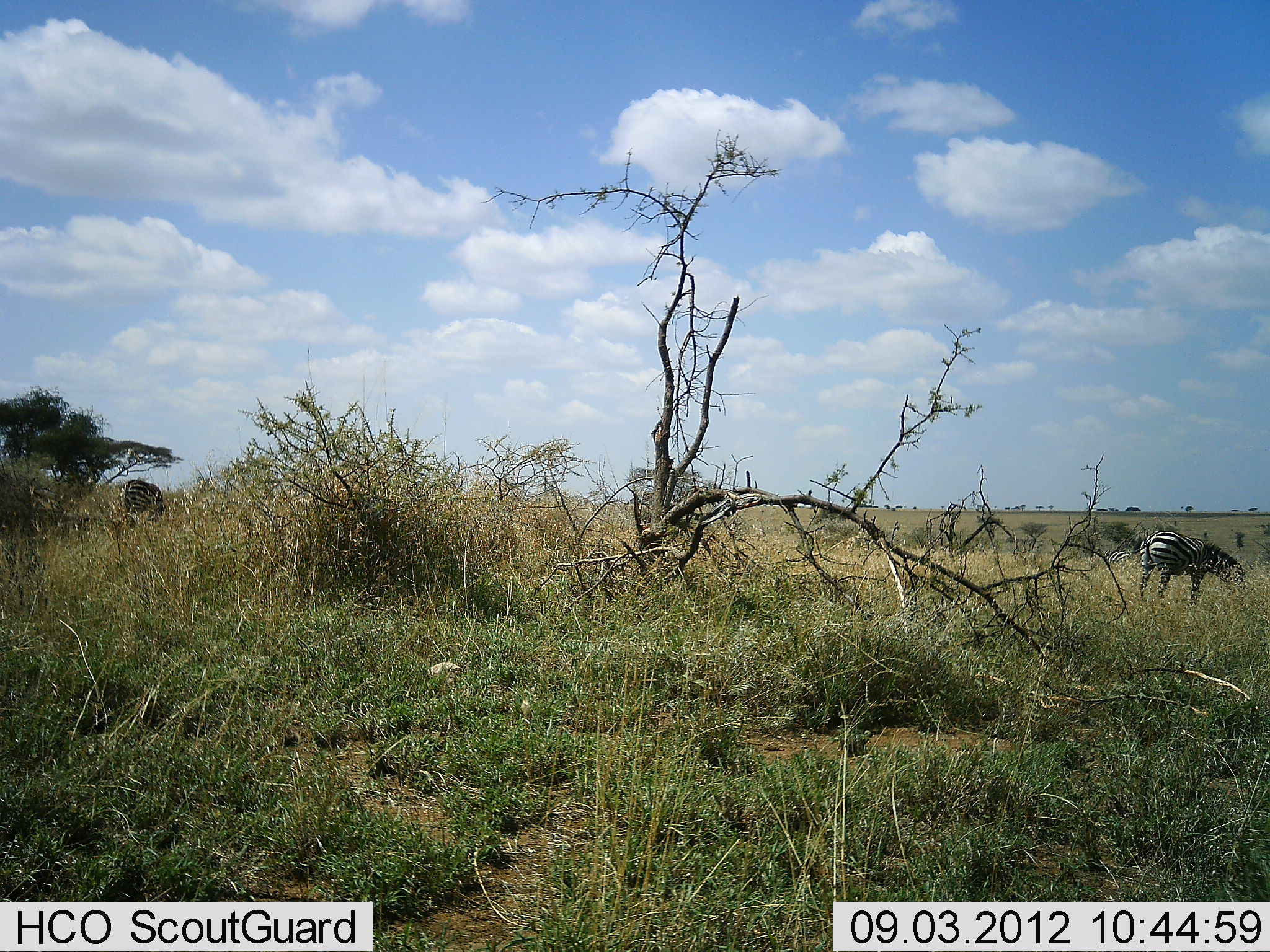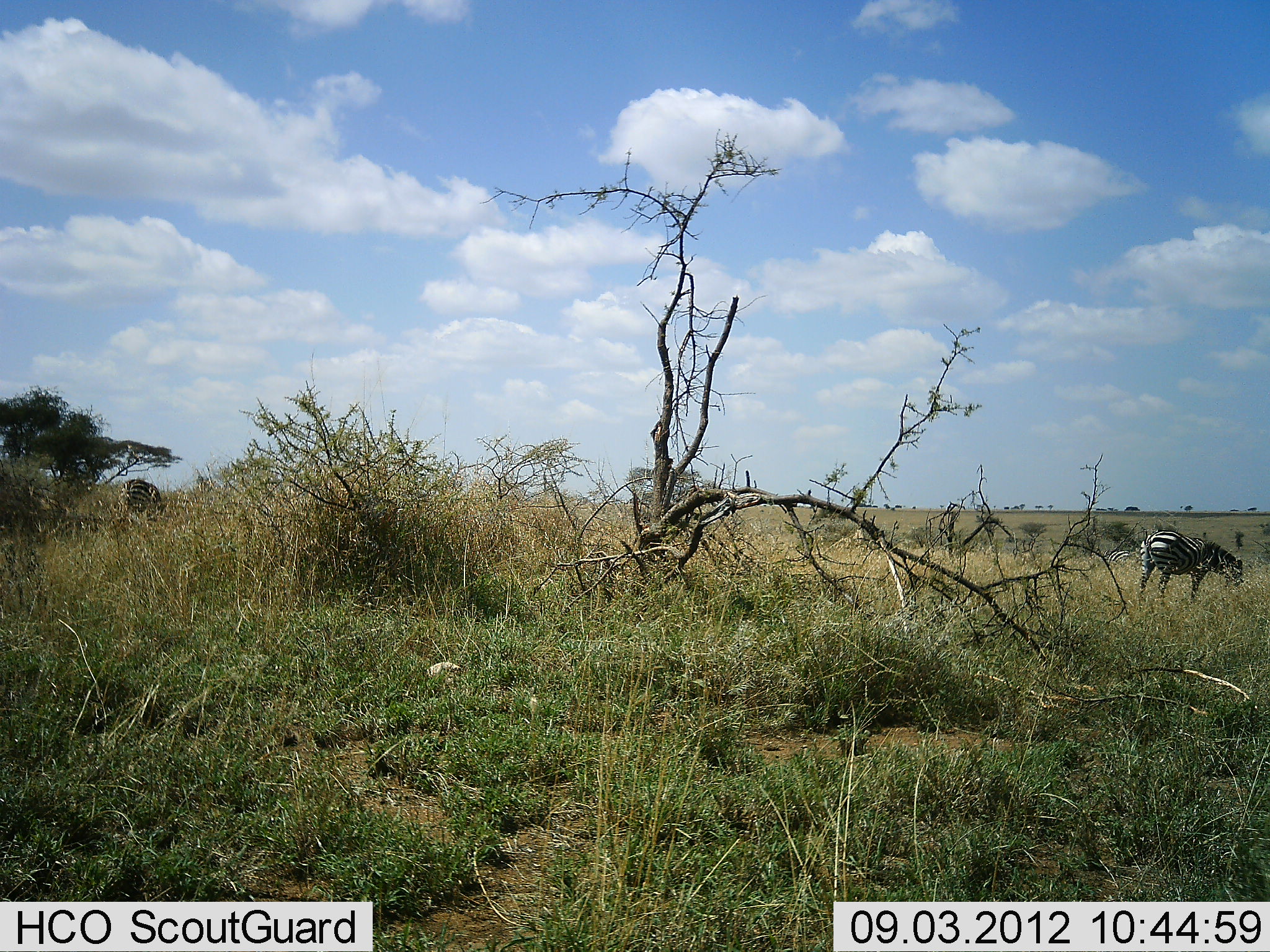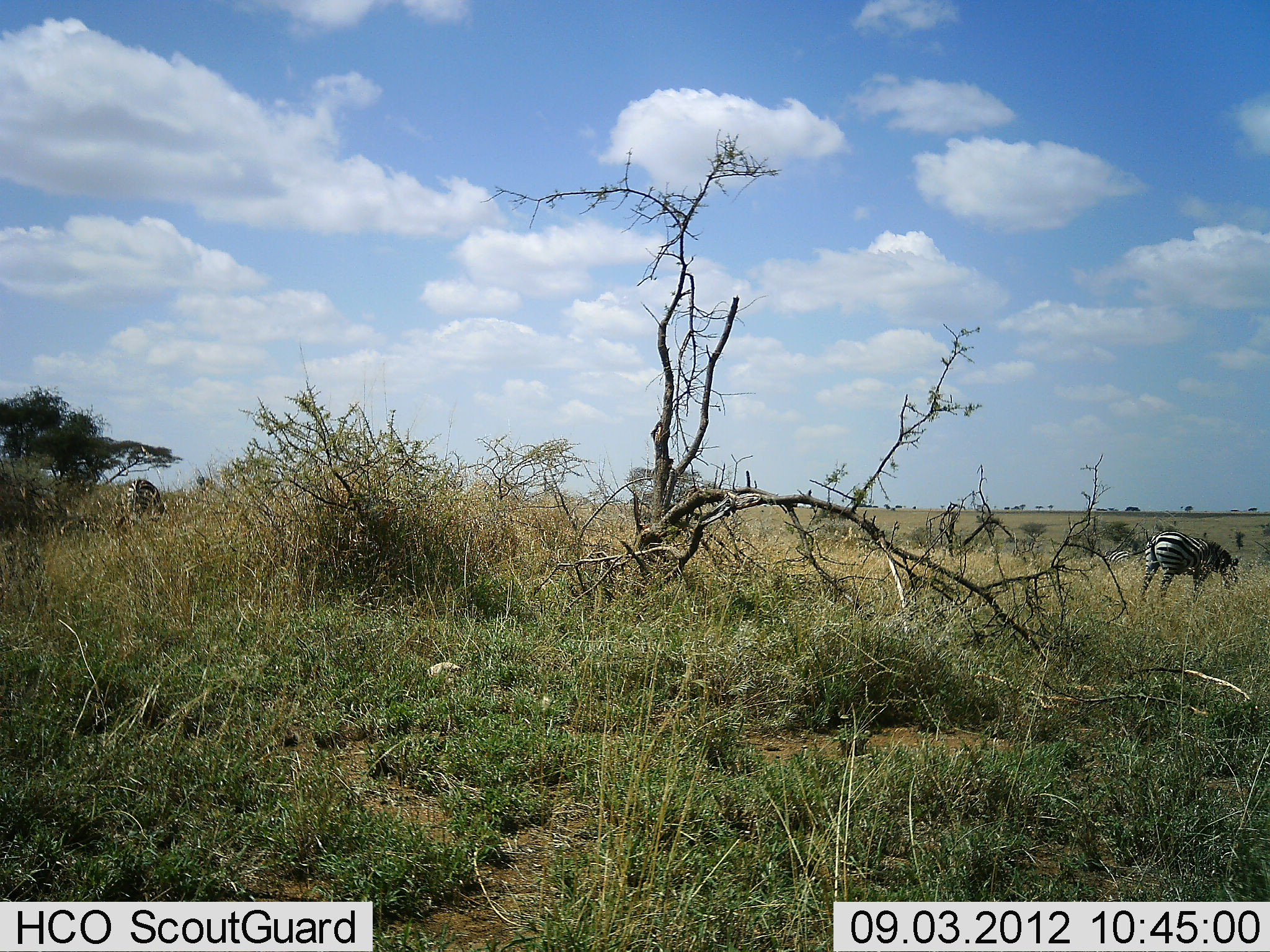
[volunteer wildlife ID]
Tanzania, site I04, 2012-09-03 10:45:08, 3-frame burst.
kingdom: Animalia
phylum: Chordata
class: Mammalia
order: Perissodactyla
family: Equidae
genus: Equus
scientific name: Equus quagga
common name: plains zebra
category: zebra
Zebra (plains zebra) (Equus quagga), count 2. Behavior (volunteer vote fractions): standing 30%, resting 0%, moving 10%, interacting 0%. Young present (vote fraction): 0%. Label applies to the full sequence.